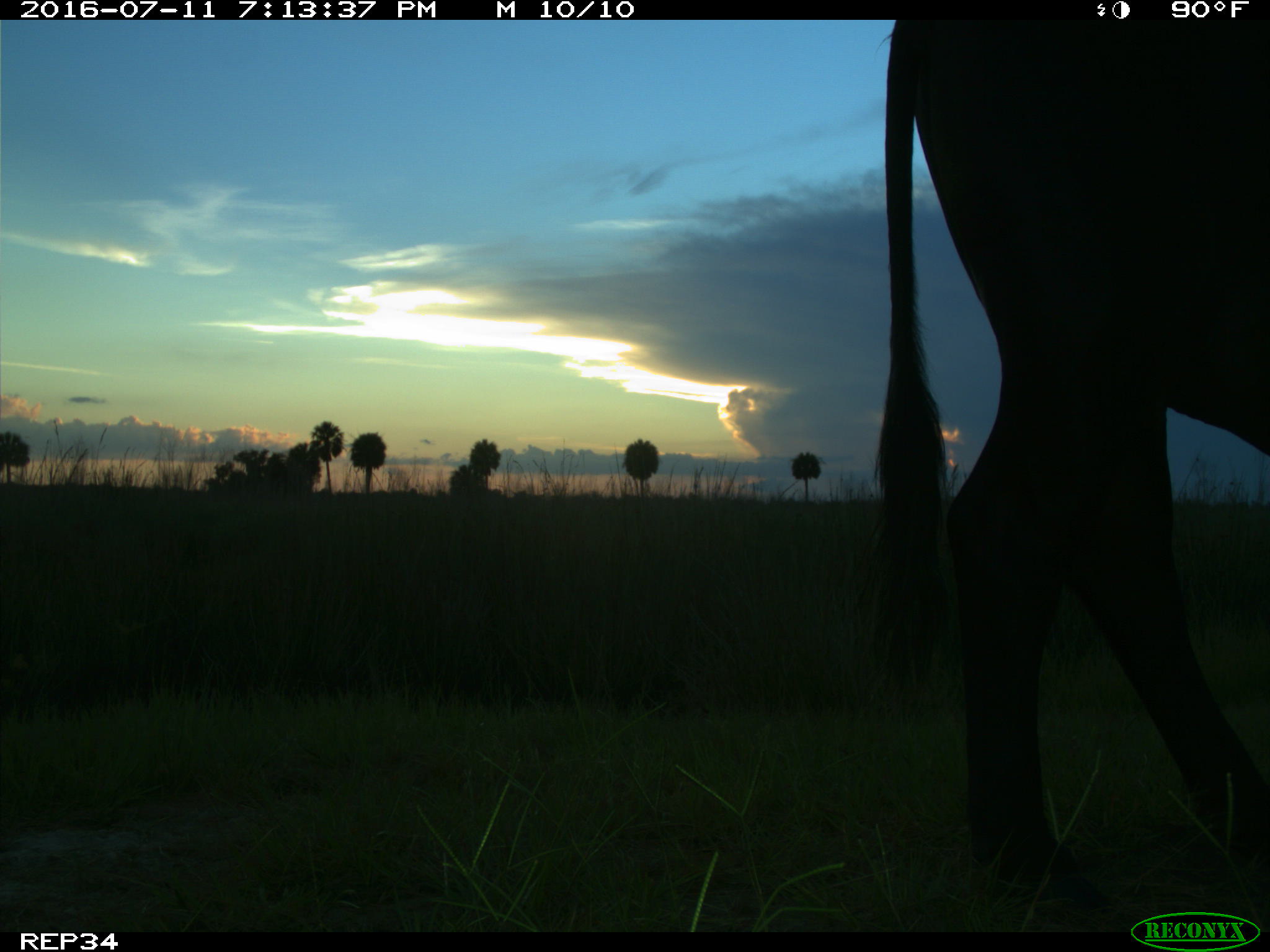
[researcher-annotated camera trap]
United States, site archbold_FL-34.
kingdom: Animalia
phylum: Chordata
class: Mammalia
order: Artiodactyla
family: Bovidae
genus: Bos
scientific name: Bos taurus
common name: domestic cow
Bos taurus (domestic cow).